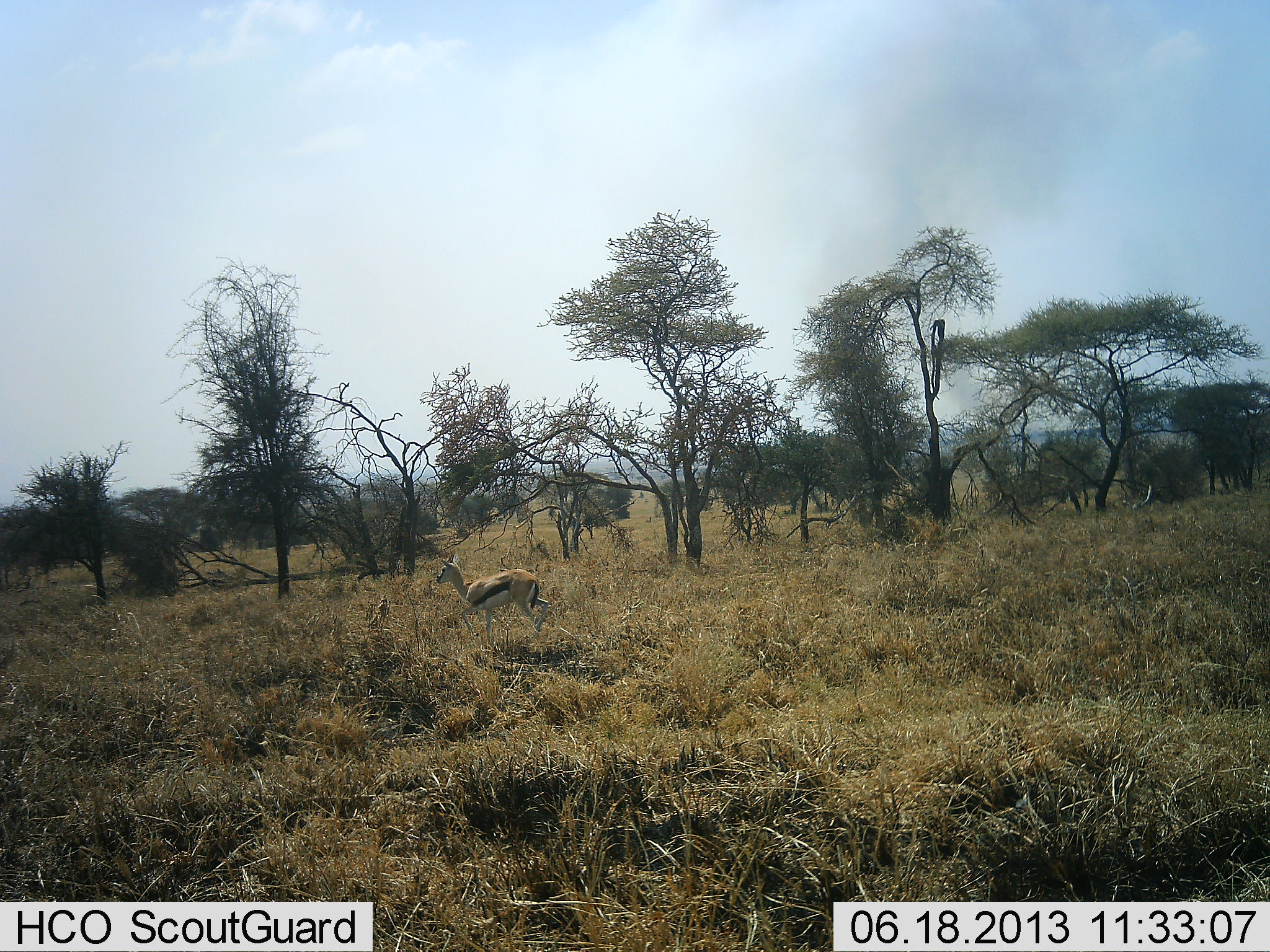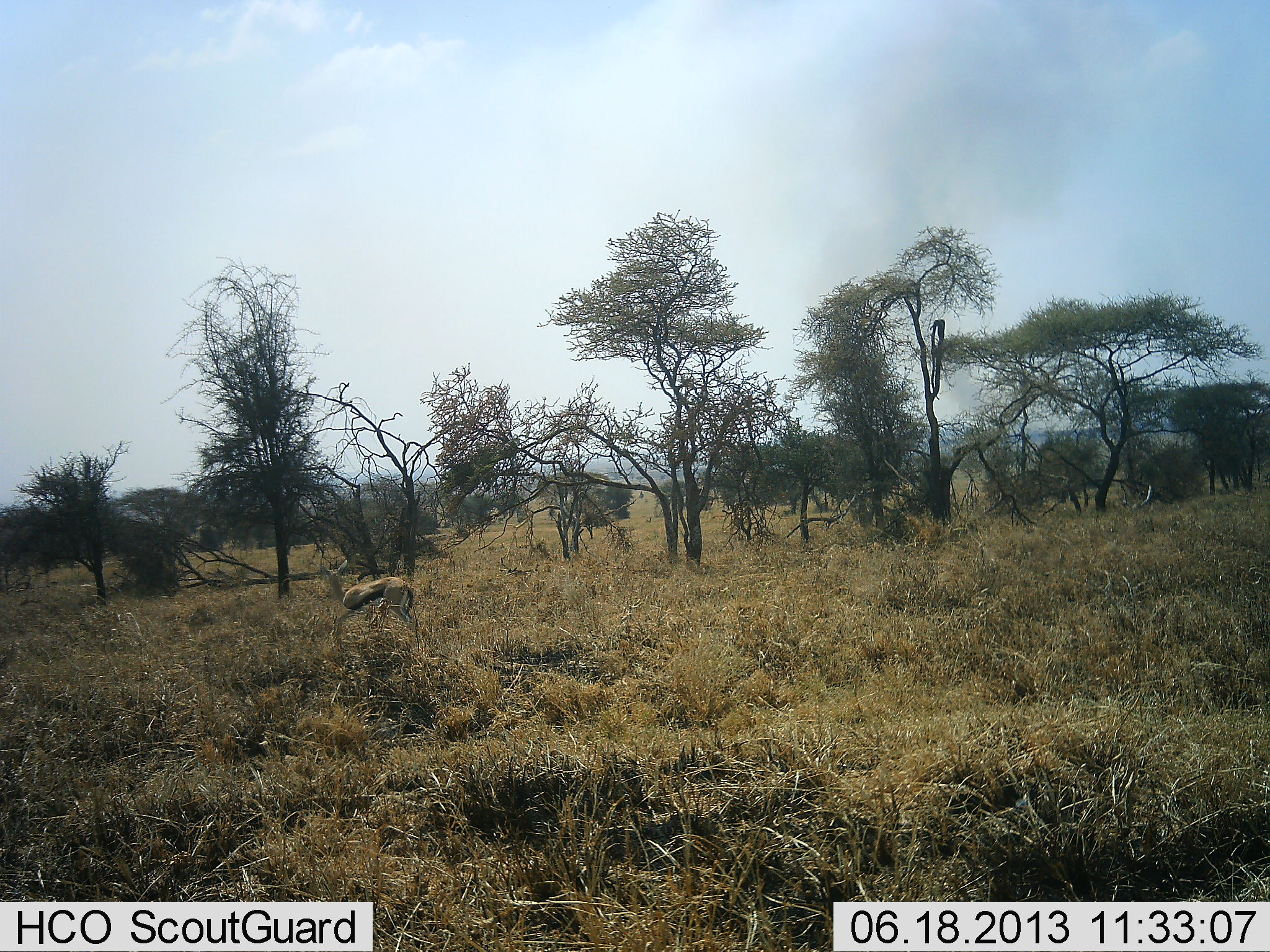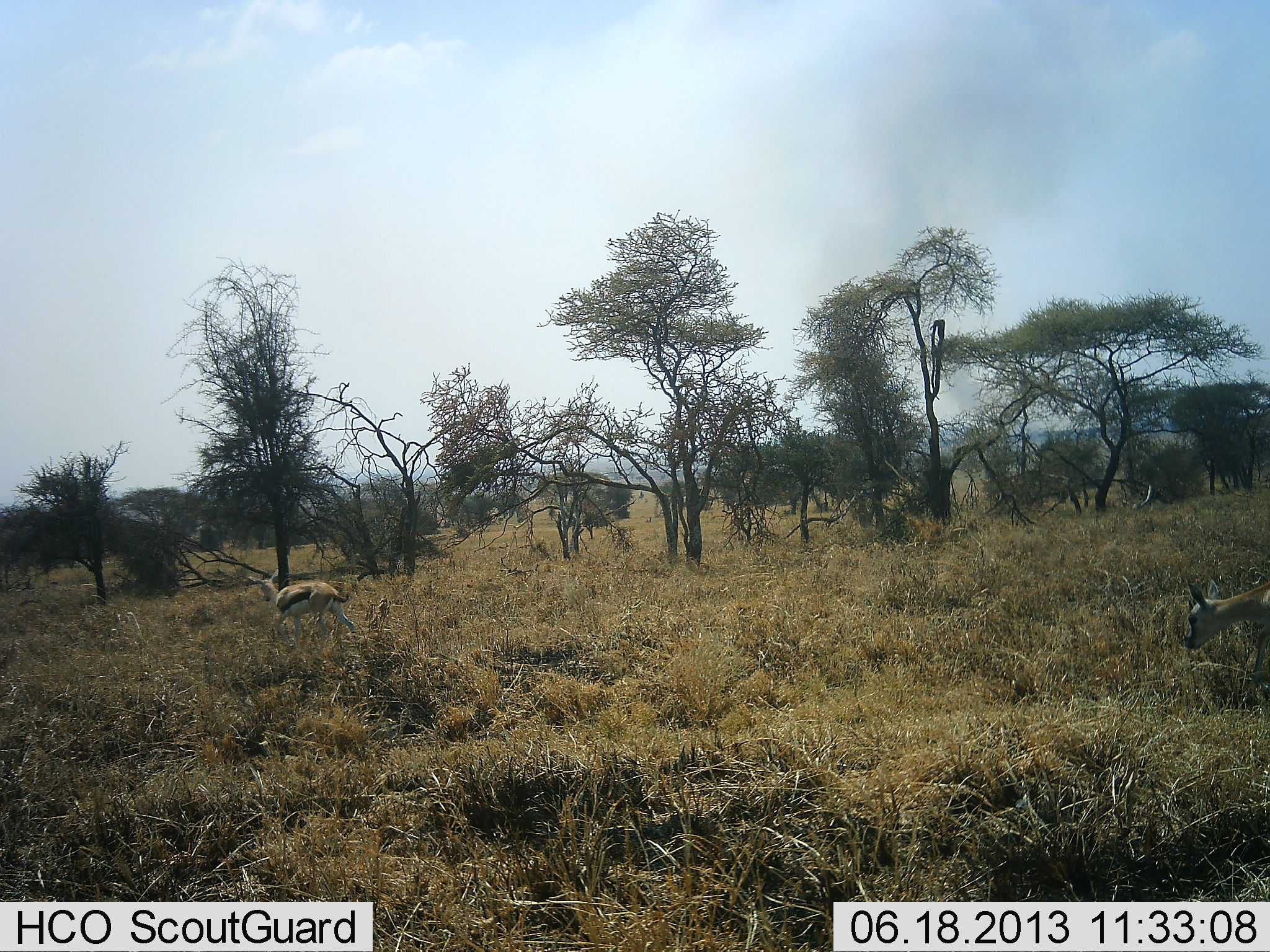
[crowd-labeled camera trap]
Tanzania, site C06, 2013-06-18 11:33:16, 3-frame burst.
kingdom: Animalia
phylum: Chordata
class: Mammalia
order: Artiodactyla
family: Bovidae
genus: Eudorcas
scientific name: Eudorcas thomsonii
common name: thomson's gazelle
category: gazellethomsons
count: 2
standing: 4%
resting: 0%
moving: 96%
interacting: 4%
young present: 0%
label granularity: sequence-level